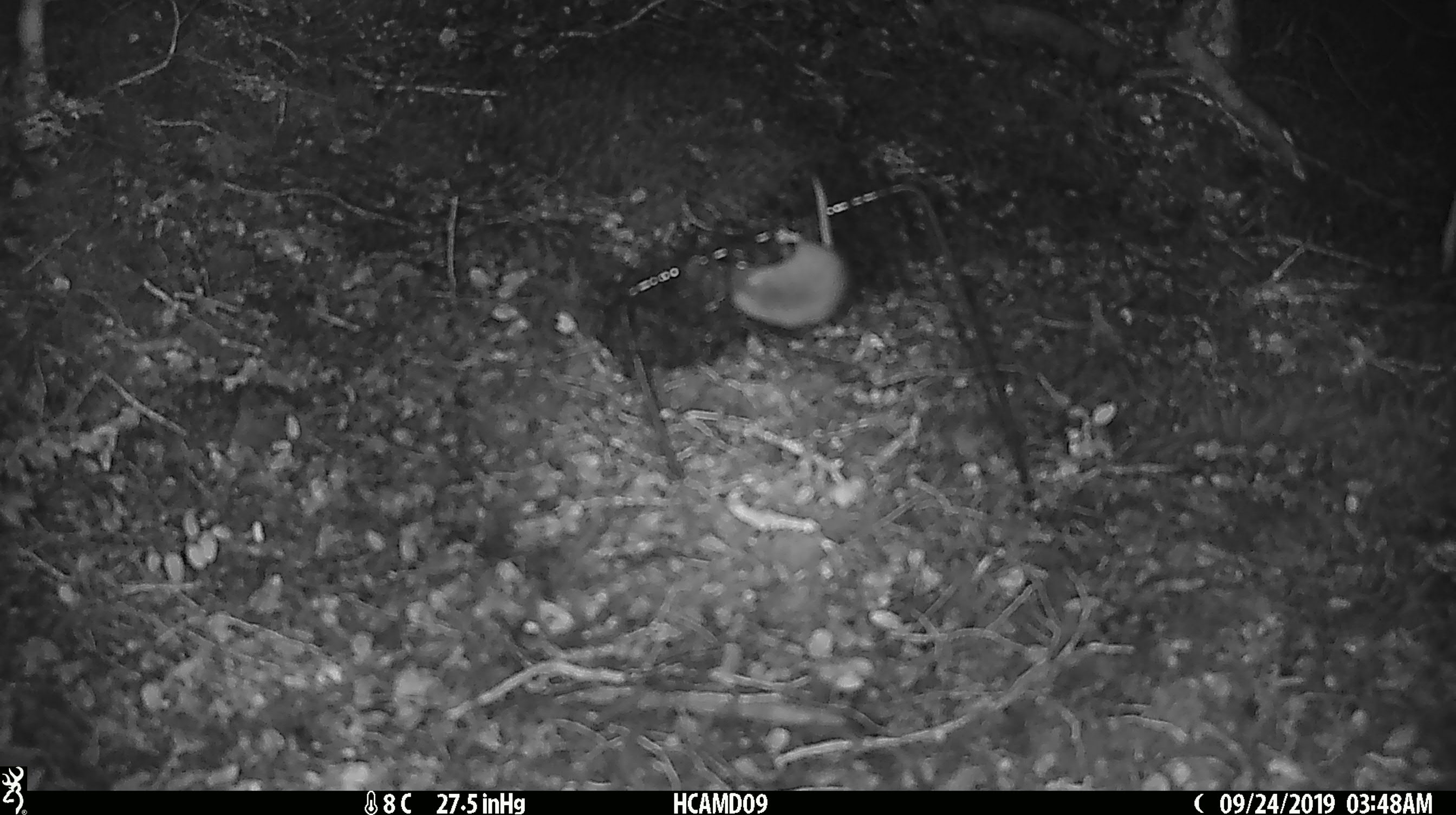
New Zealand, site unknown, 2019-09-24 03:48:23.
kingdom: Animalia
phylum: Chordata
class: Mammalia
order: Rodentia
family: Muridae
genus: Mus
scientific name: Mus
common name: mouse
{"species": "mouse (Mus)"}